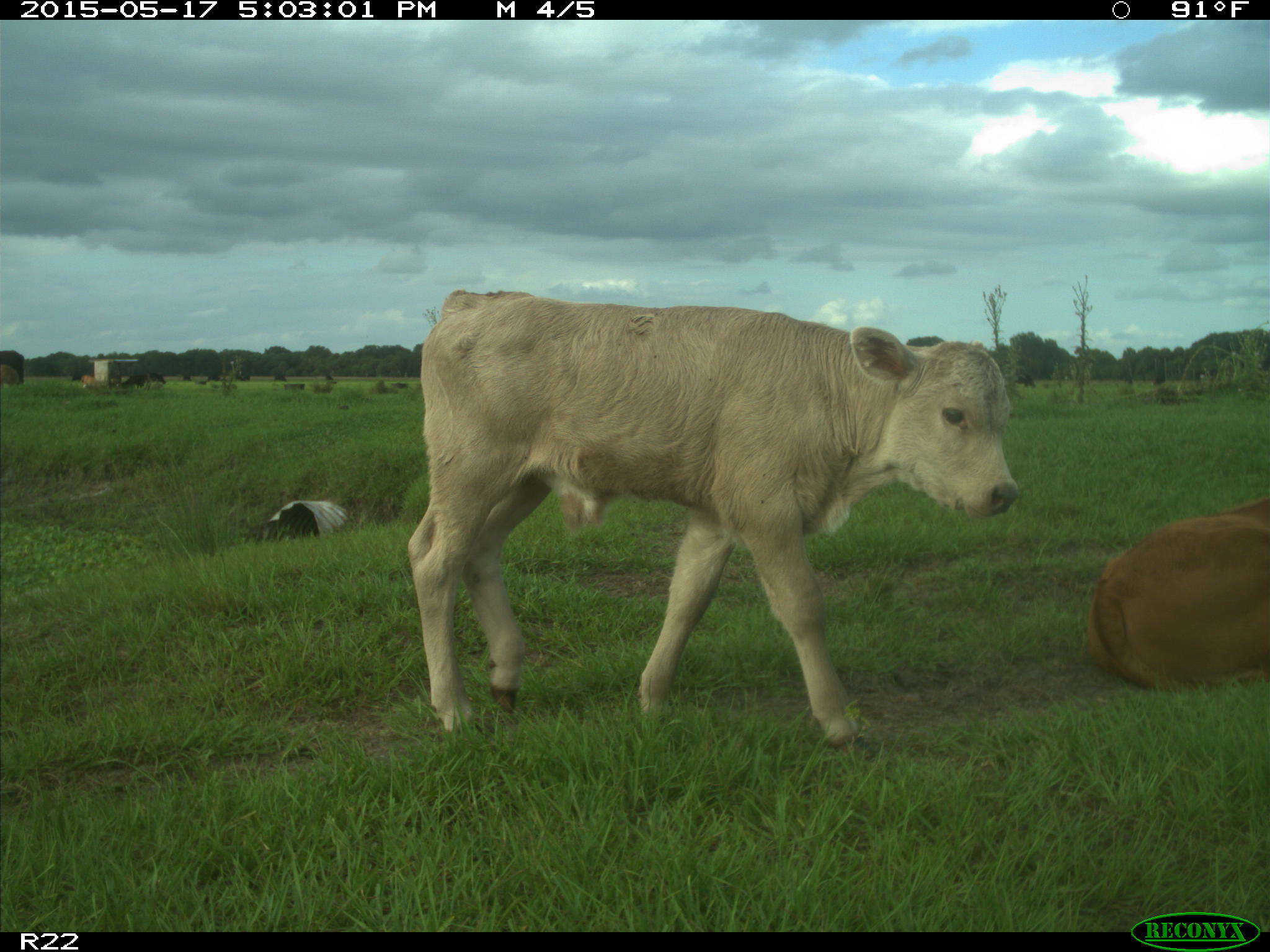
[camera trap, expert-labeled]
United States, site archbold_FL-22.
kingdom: Animalia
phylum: Chordata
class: Mammalia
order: Artiodactyla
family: Bovidae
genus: Bos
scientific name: Bos taurus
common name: domestic cow